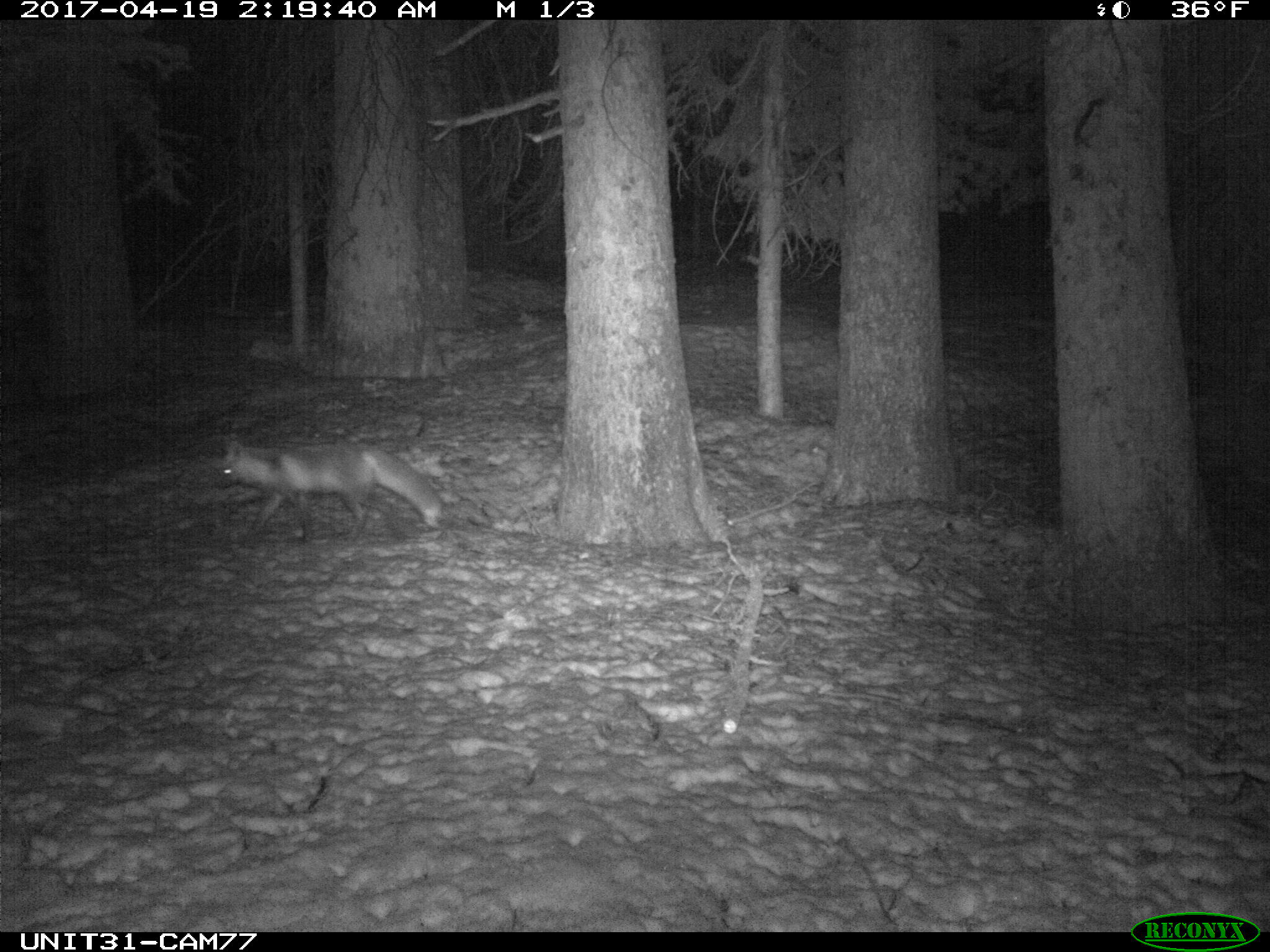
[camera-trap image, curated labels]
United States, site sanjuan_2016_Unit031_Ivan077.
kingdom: Animalia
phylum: Chordata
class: Mammalia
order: Carnivora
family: Canidae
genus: Vulpes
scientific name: Vulpes vulpes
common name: red fox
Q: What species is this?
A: Vulpes vulpes (red fox).